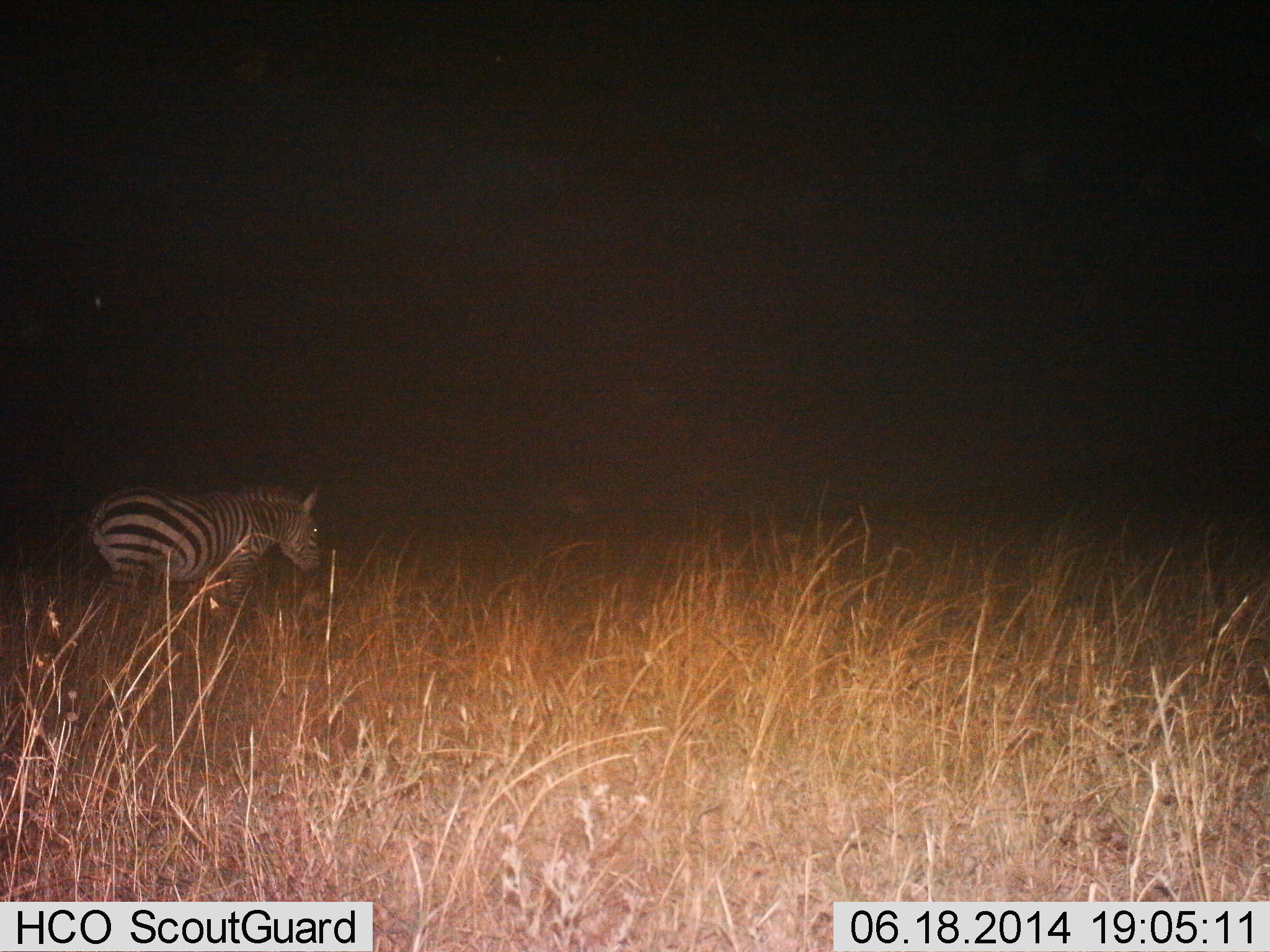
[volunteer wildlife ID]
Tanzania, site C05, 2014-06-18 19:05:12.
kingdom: Animalia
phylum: Chordata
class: Mammalia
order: Perissodactyla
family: Equidae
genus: Equus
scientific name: Equus quagga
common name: plains zebra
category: zebra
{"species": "zebra (plains zebra) (Equus quagga)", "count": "1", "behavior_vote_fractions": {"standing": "50%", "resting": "0%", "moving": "40%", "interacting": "0%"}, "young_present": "0%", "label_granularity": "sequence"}